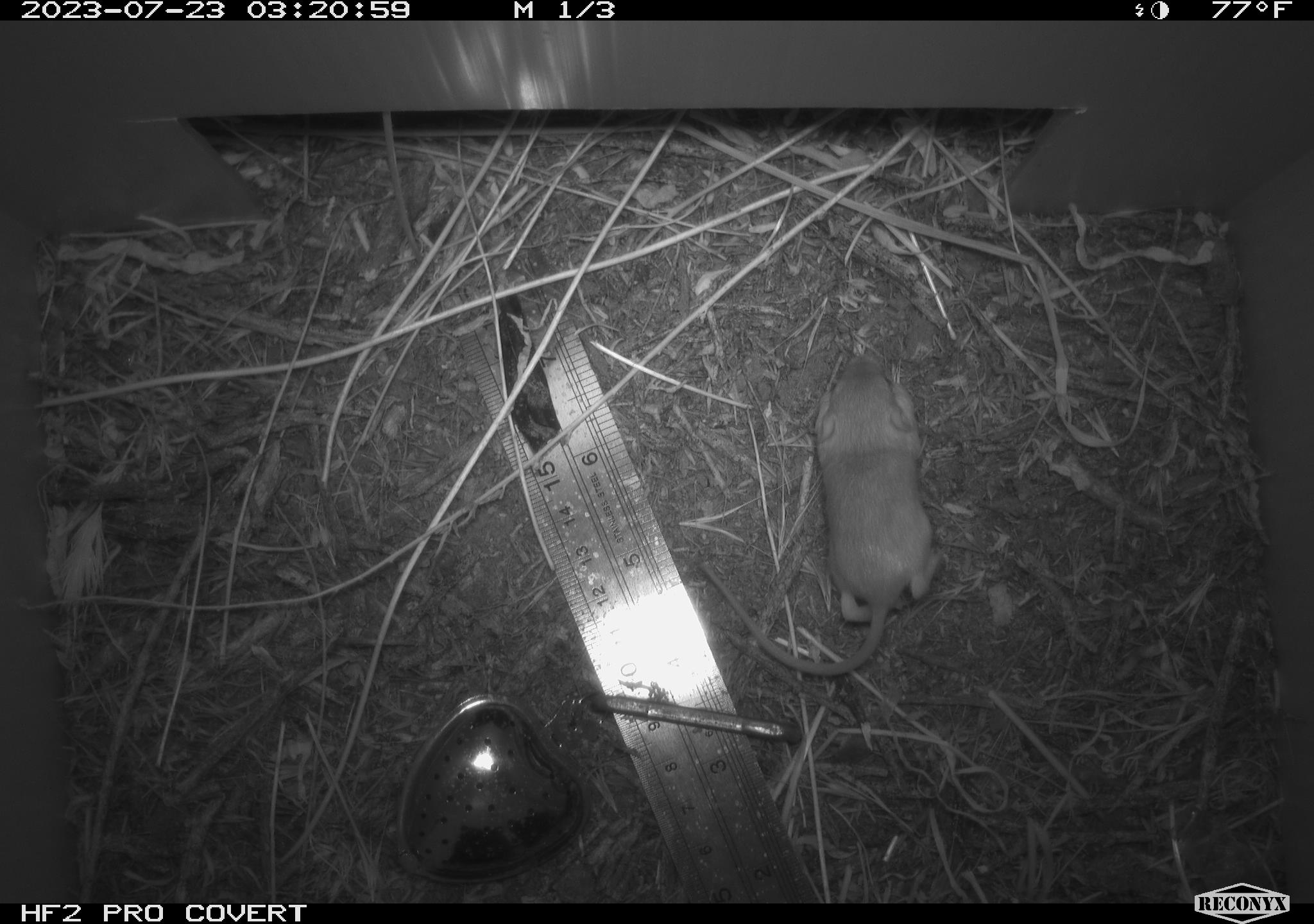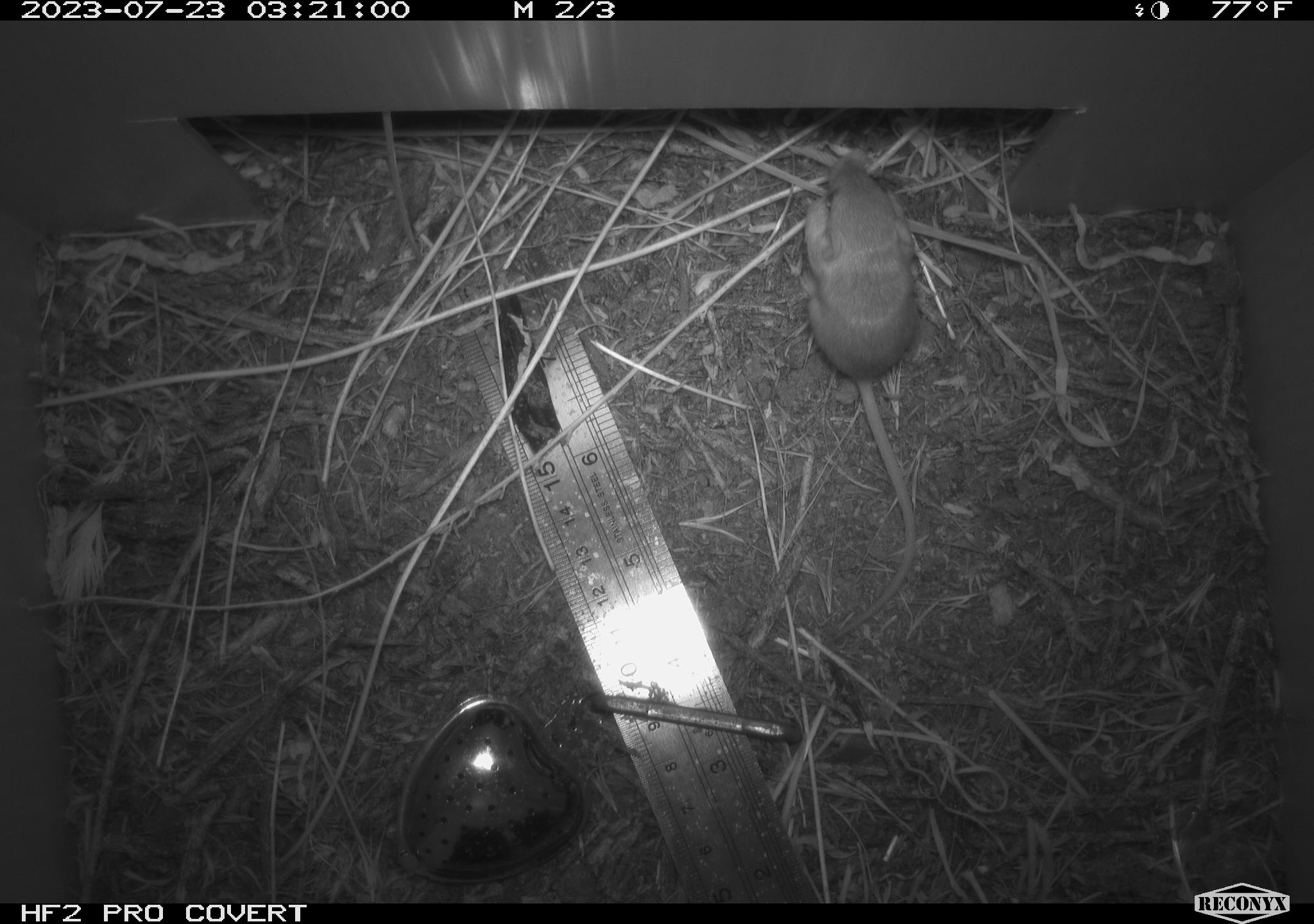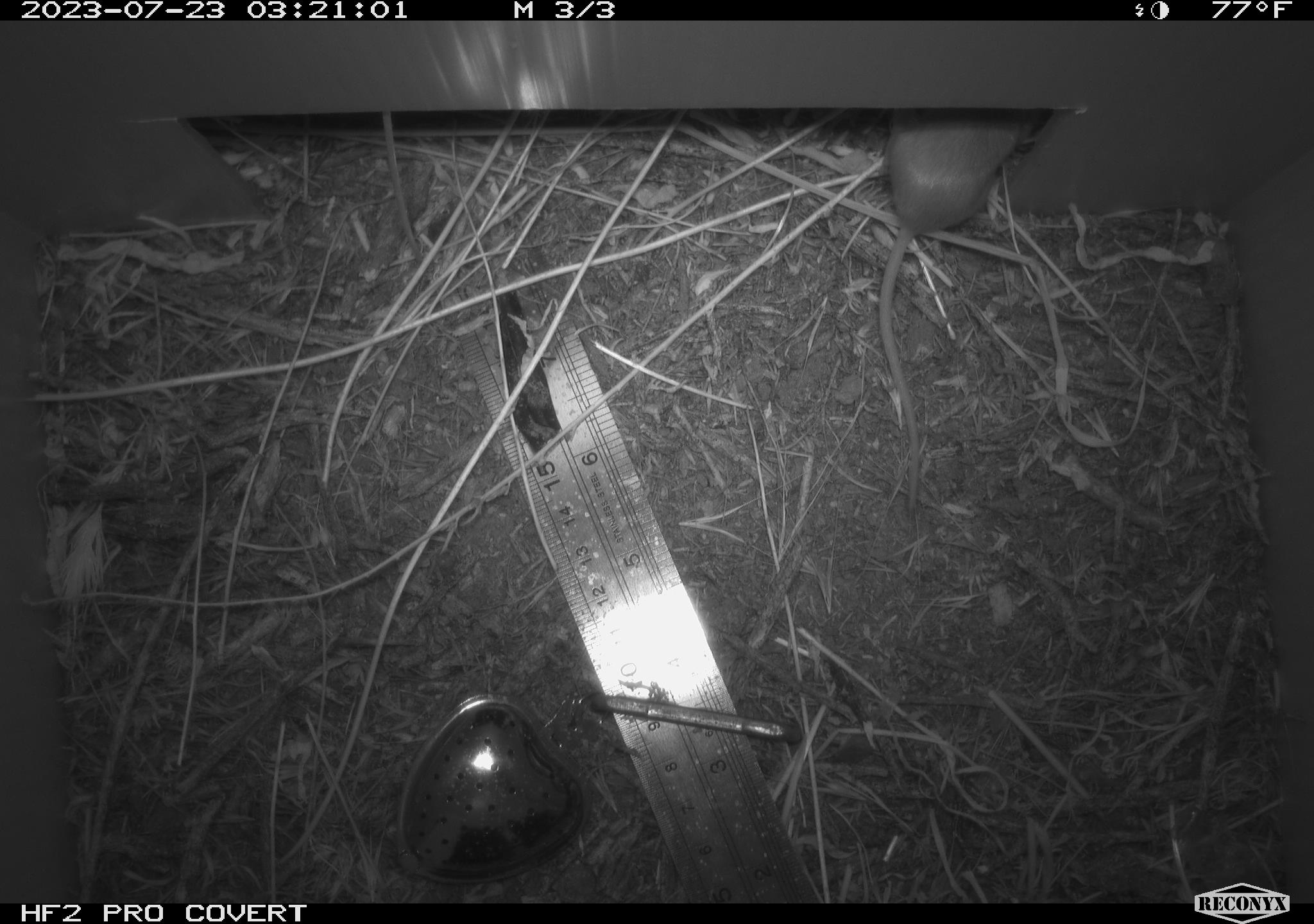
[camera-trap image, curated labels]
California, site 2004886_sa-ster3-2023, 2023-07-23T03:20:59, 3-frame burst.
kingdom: Animalia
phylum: Chordata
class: Mammalia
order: Rodentia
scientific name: Rodentia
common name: mouse species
Mouse species (Rodentia).